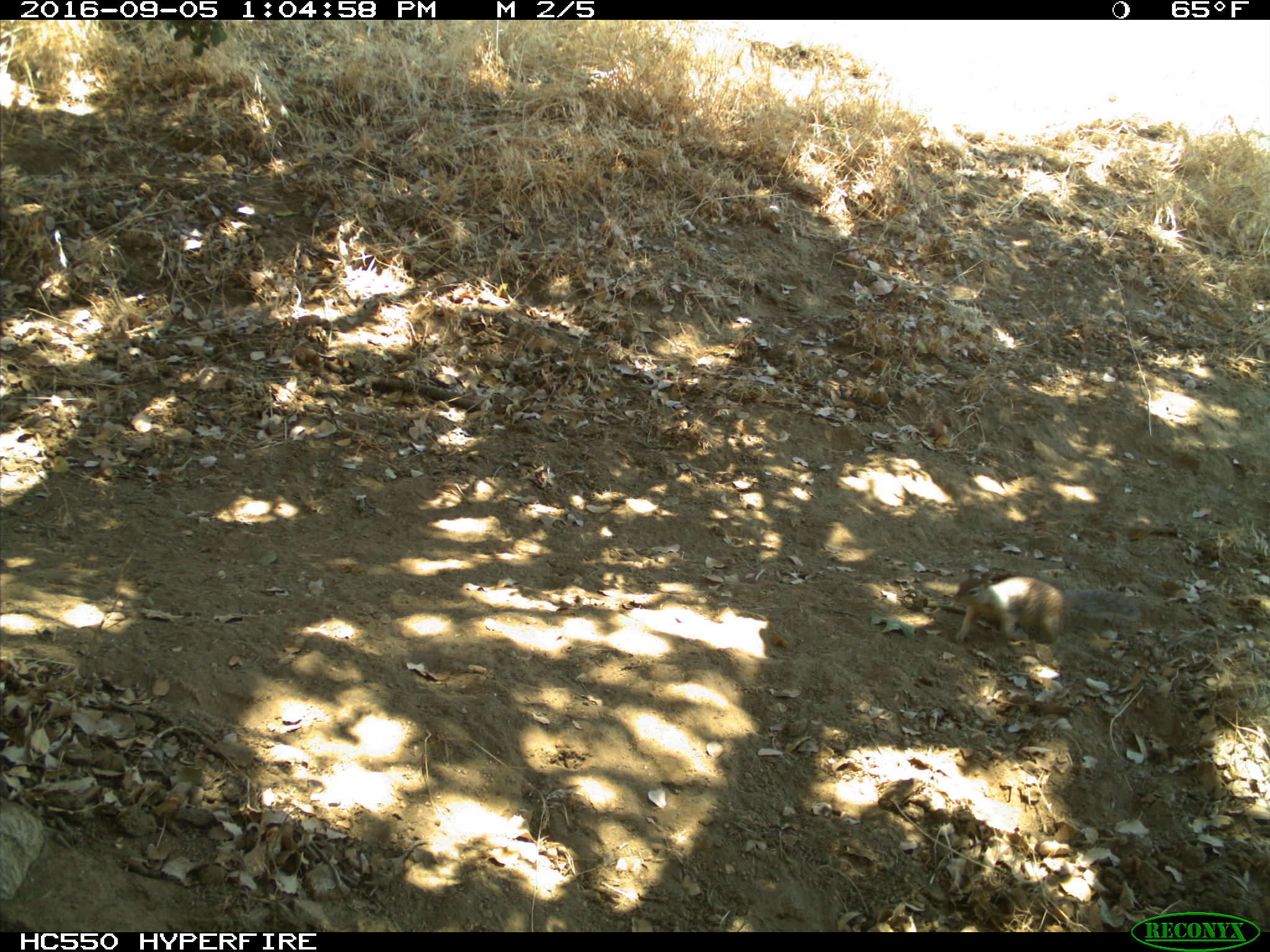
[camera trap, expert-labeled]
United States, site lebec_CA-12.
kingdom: Animalia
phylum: Chordata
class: Mammalia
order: Rodentia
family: Sciuridae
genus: Otospermophilus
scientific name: Otospermophilus beecheyi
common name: california ground squirrel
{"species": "Otospermophilus beecheyi (california ground squirrel)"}